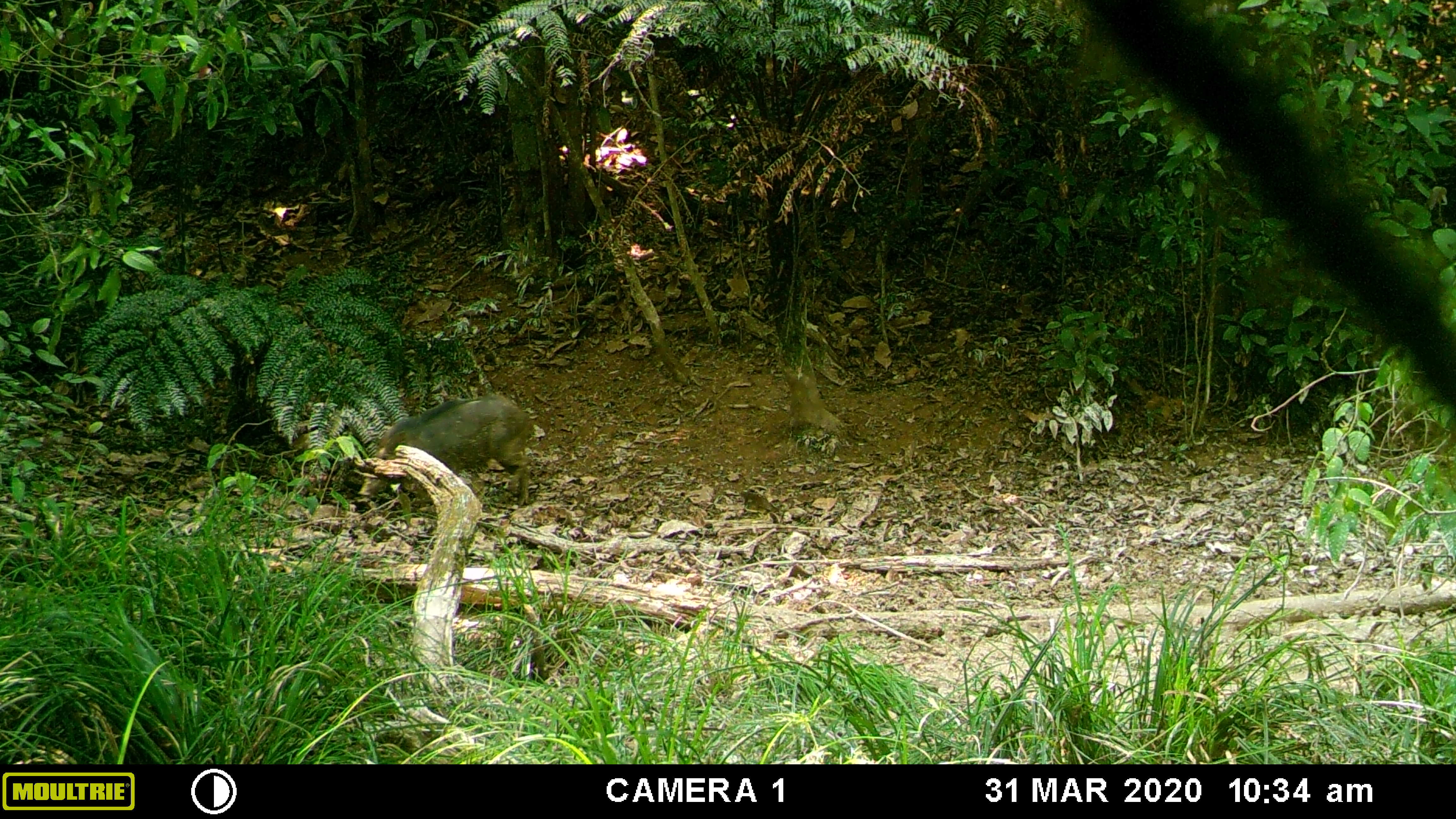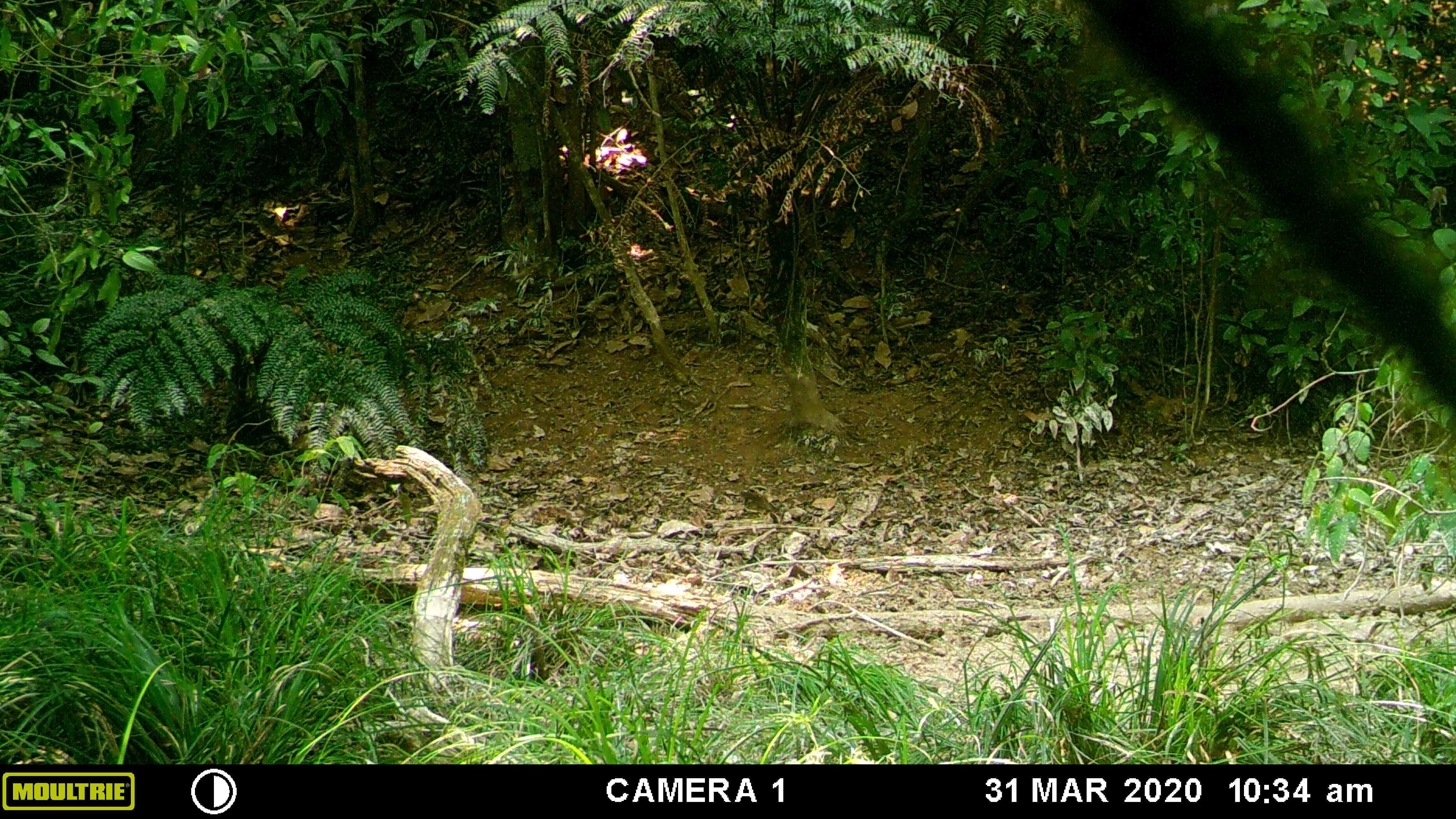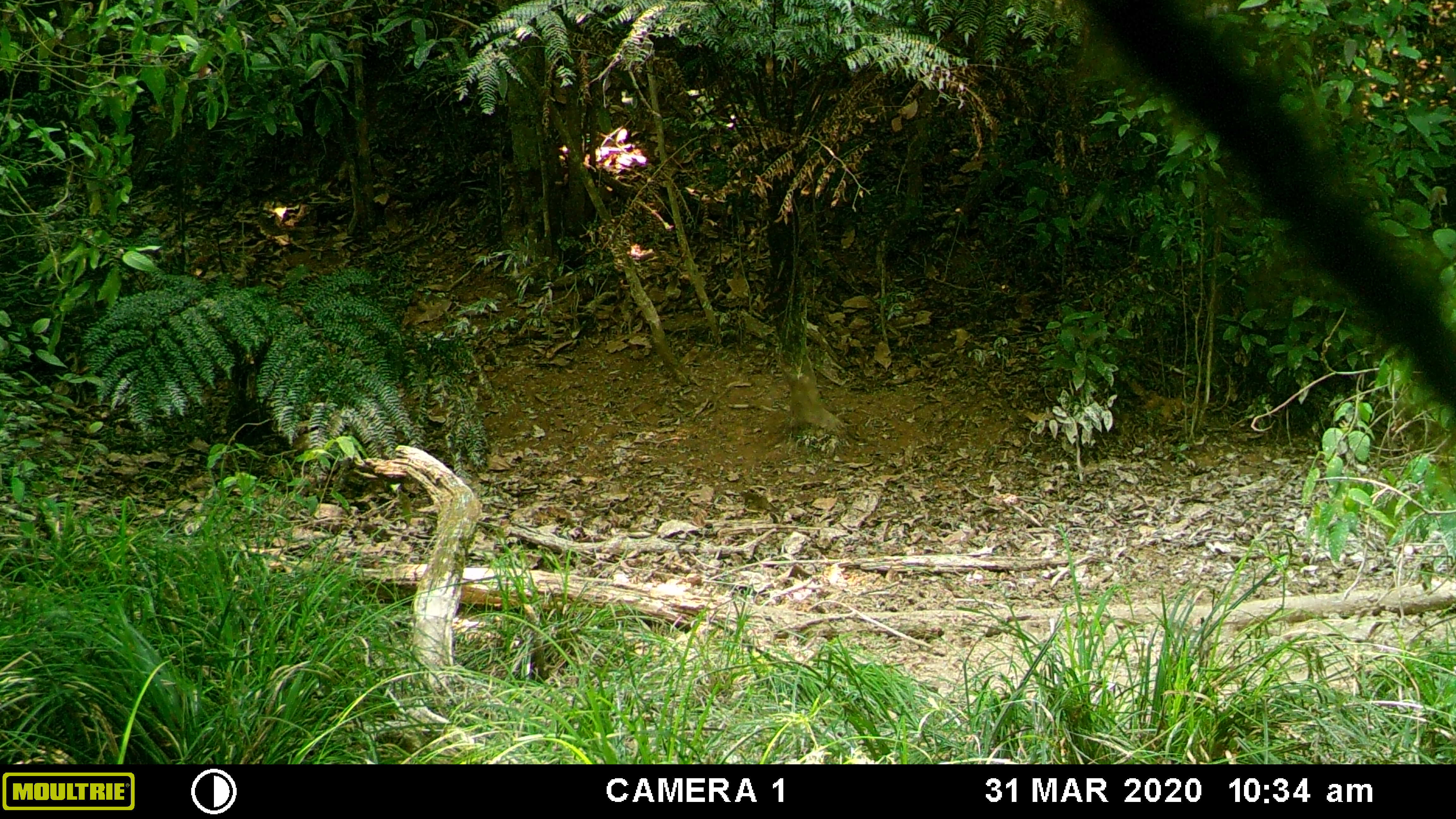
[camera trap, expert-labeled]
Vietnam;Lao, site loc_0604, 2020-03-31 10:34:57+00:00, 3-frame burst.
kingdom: Animalia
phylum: Chordata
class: Mammalia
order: Artiodactyla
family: Suidae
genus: Sus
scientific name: Sus scrofa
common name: eurasian wild pig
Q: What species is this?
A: Eurasian wild pig (Sus scrofa).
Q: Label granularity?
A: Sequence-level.